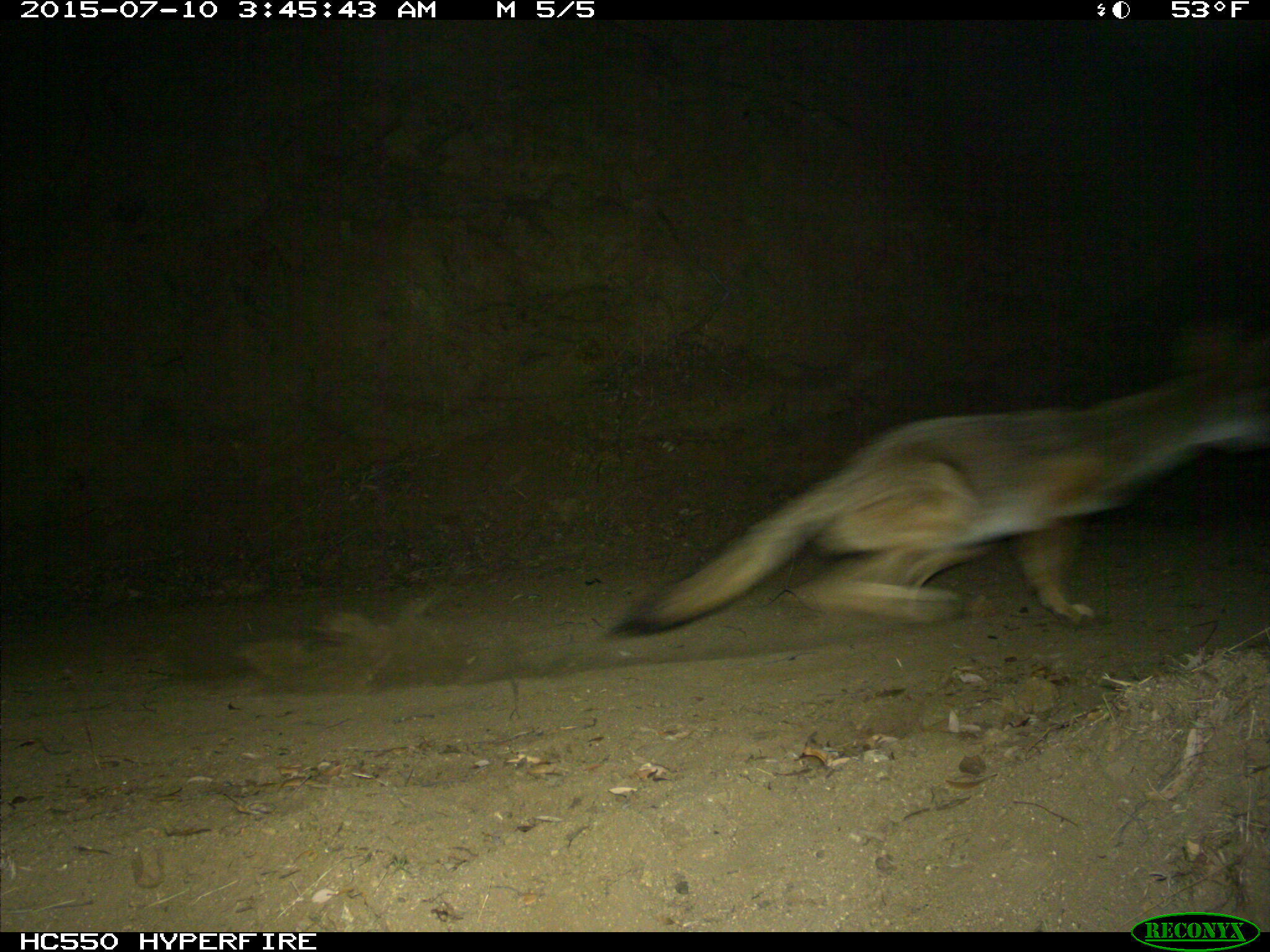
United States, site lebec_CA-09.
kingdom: Animalia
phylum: Chordata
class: Mammalia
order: Carnivora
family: Canidae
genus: Canis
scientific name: Canis latrans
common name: coyote